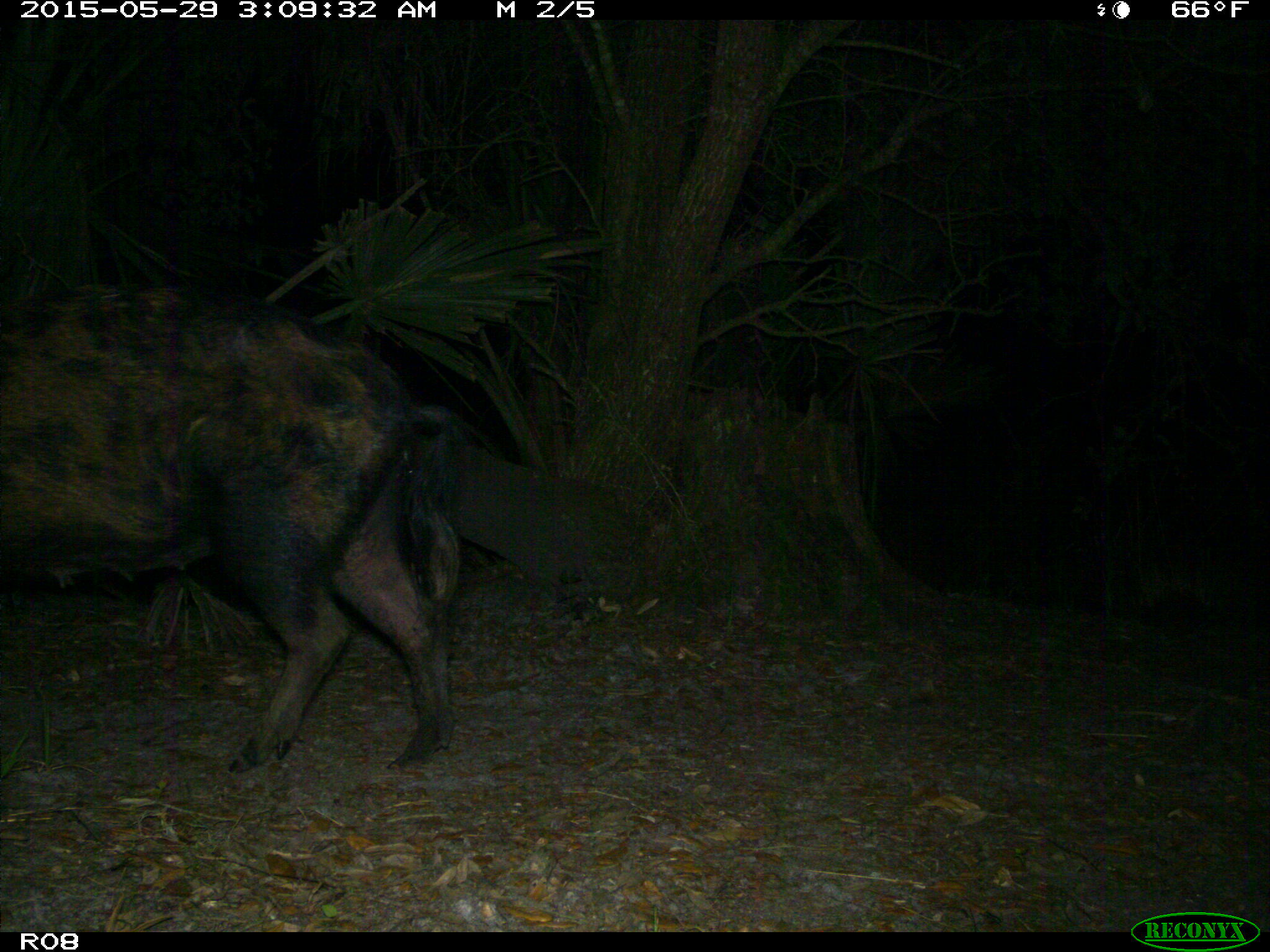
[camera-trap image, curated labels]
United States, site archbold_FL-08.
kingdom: Animalia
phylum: Chordata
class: Mammalia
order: Artiodactyla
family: Suidae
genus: Sus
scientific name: Sus scrofa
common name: wild boar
Sus scrofa (wild boar).